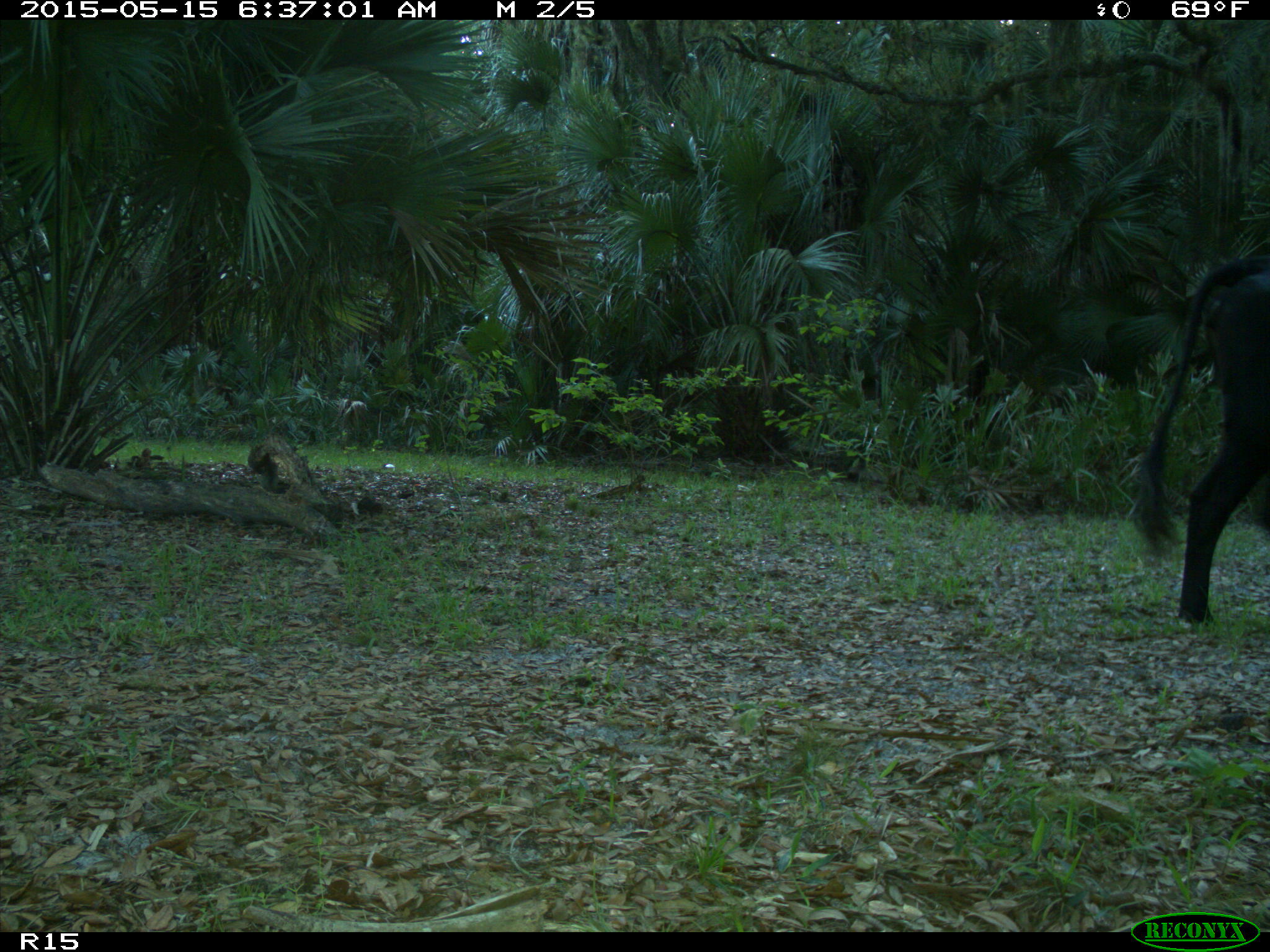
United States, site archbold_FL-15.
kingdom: Animalia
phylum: Chordata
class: Mammalia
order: Artiodactyla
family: Bovidae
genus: Bos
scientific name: Bos taurus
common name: domestic cow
Bos taurus (domestic cow).